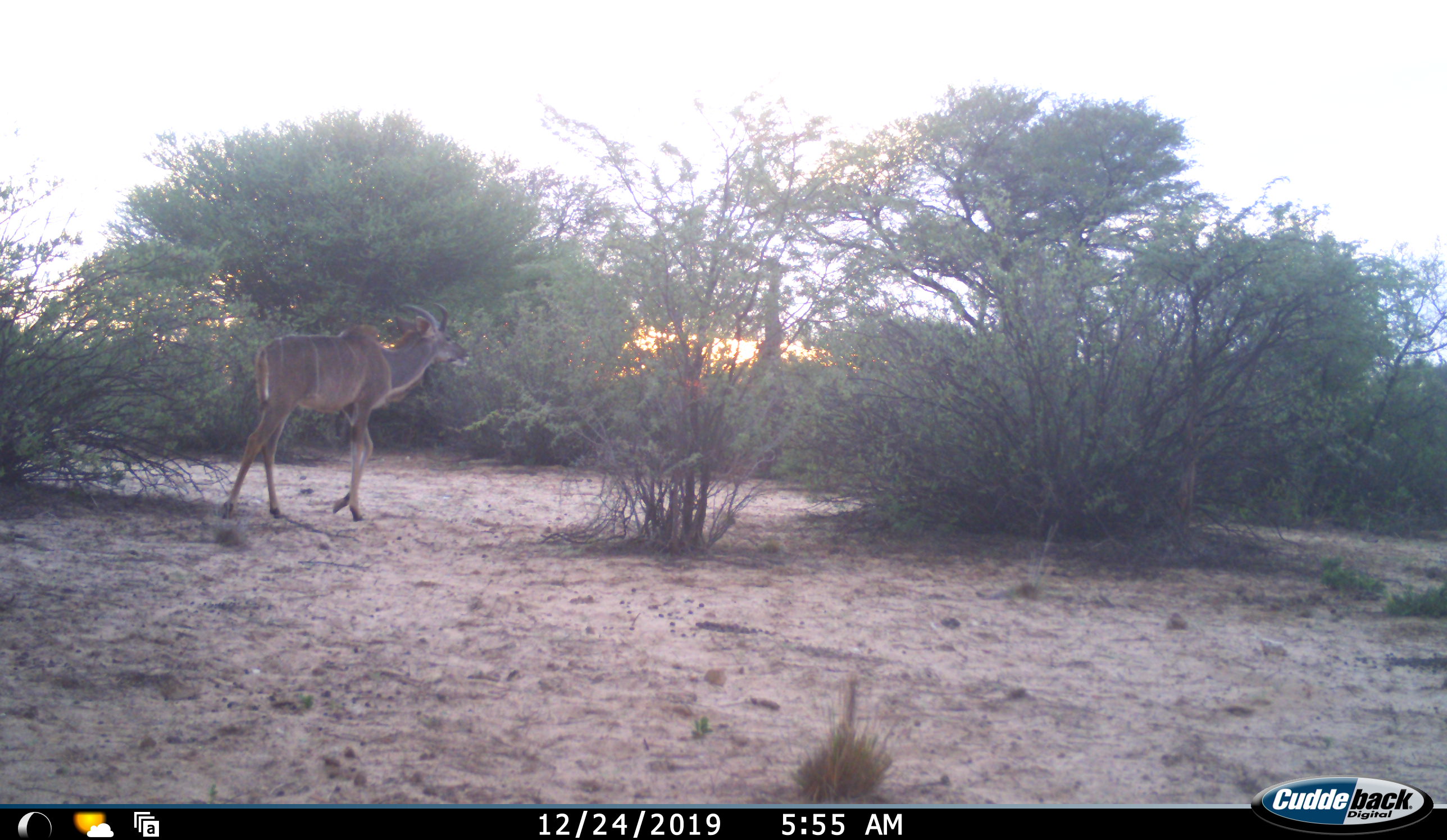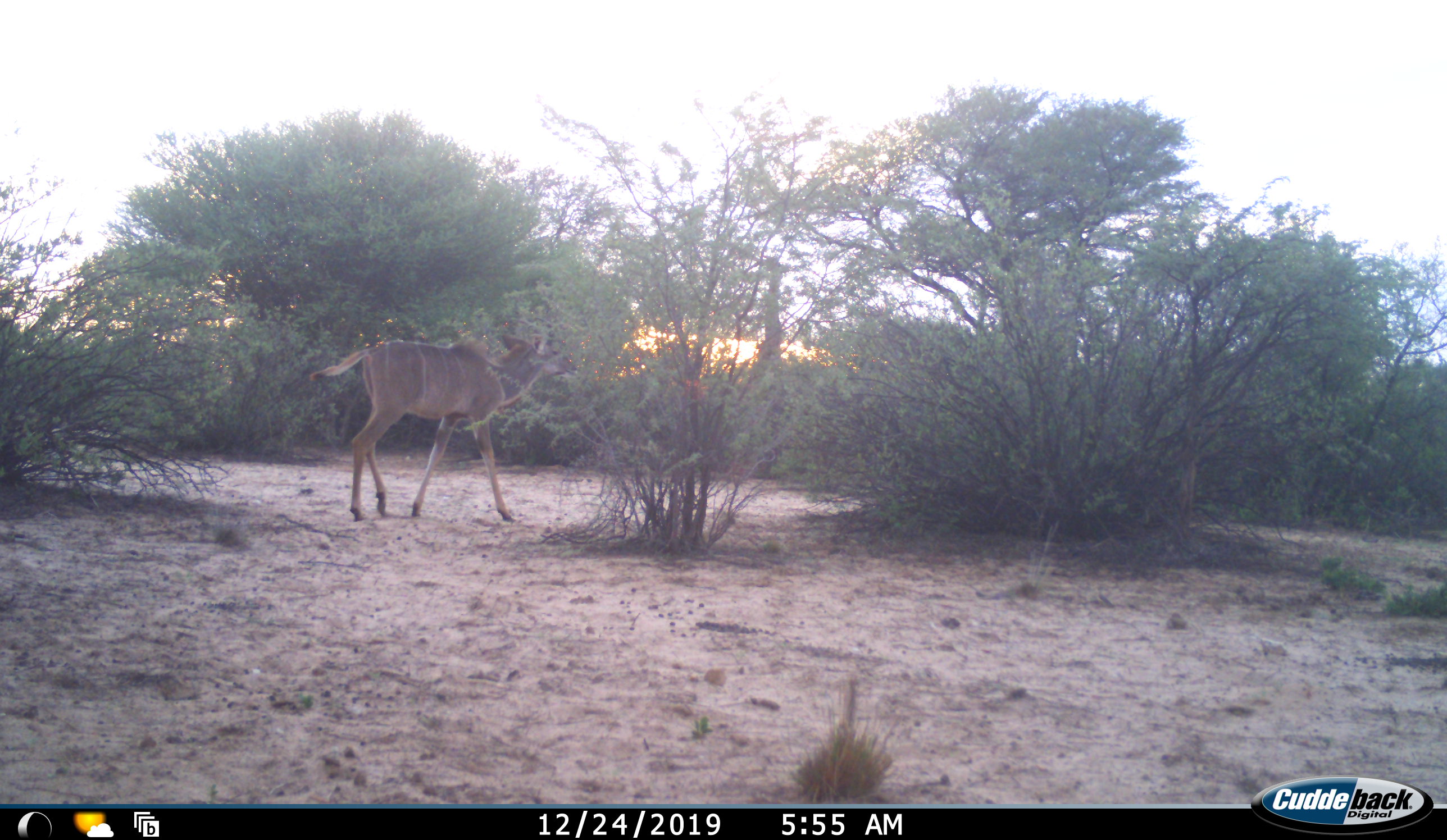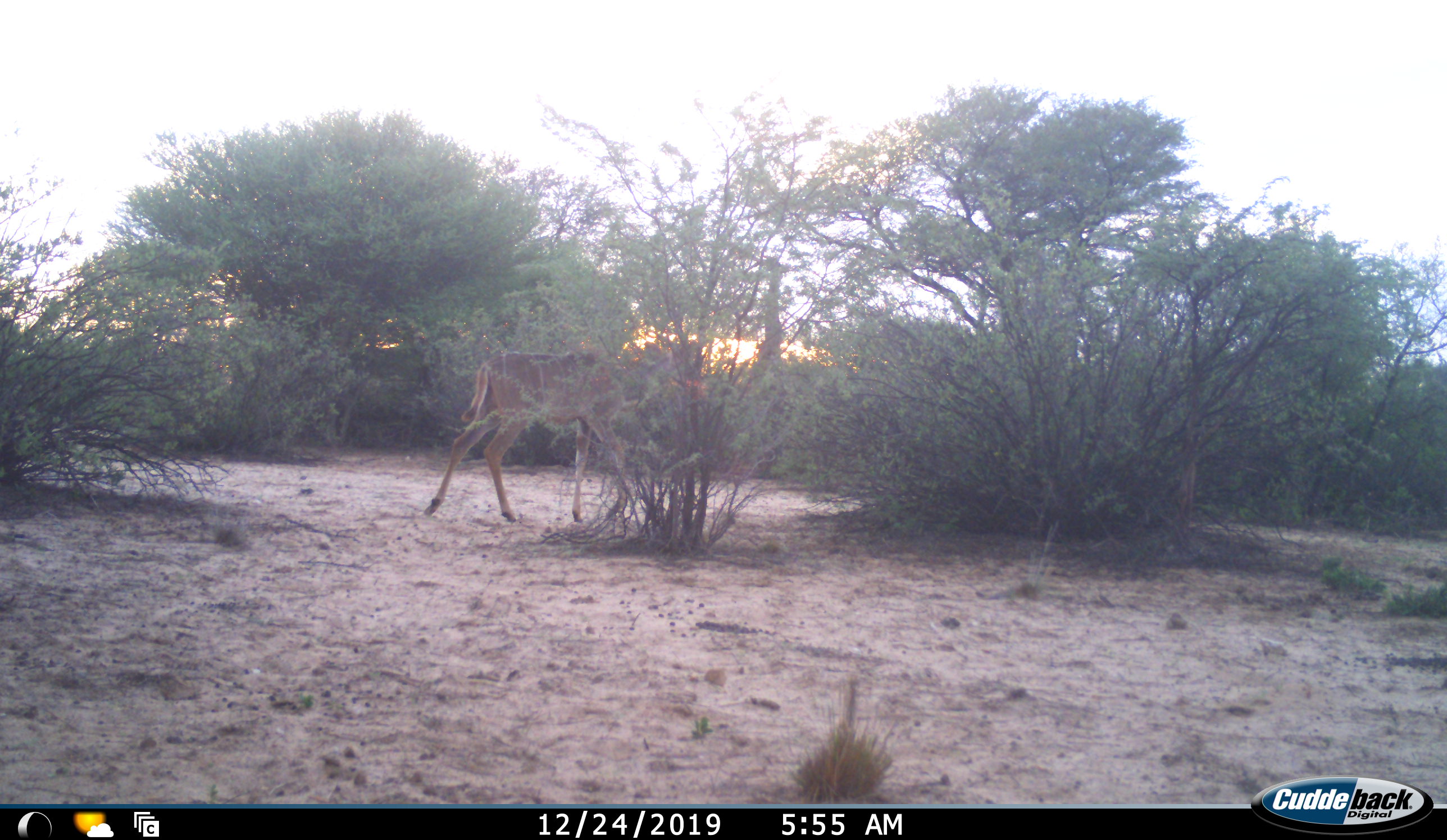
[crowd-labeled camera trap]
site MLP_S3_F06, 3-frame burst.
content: unidentified animal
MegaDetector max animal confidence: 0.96